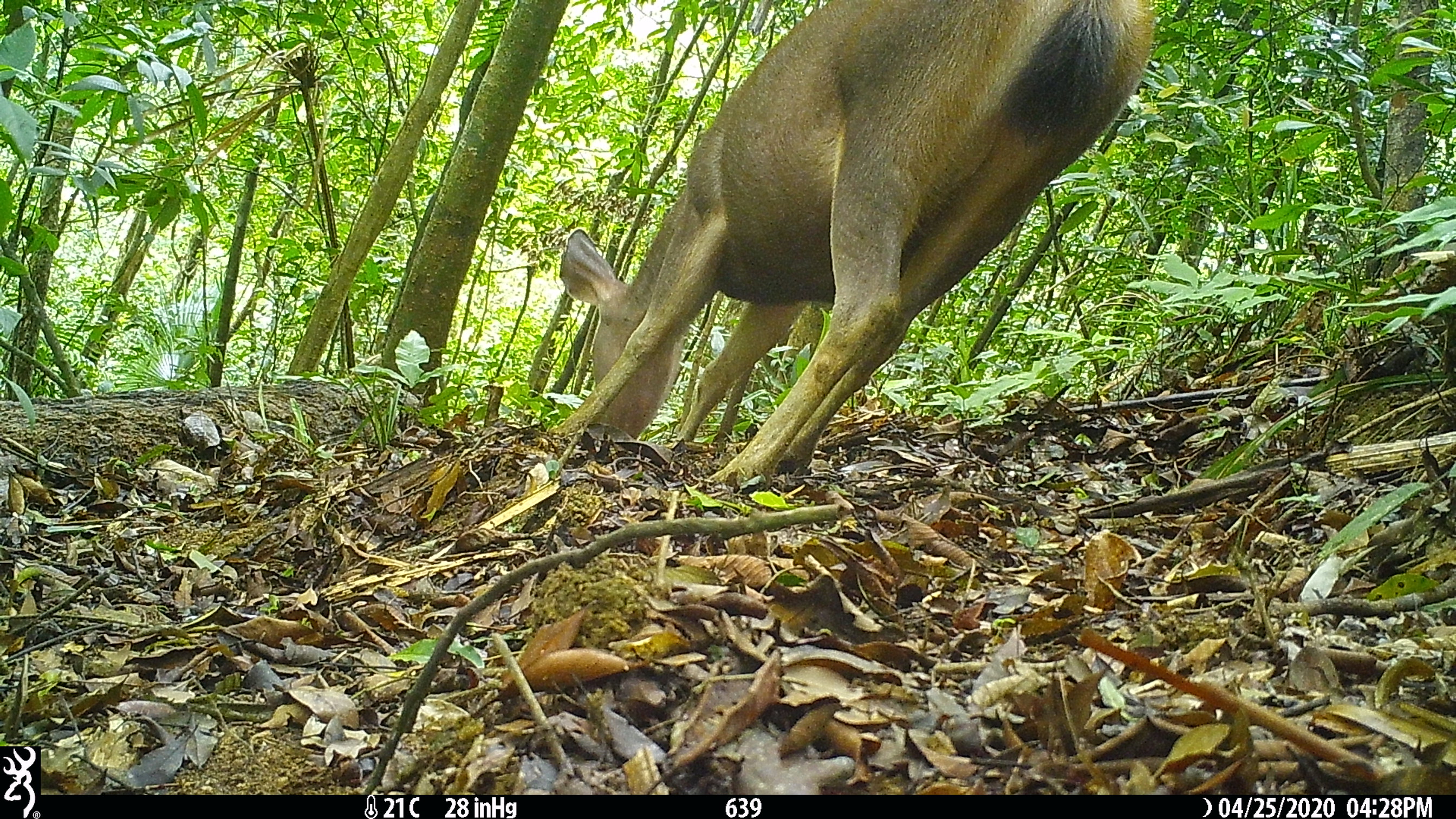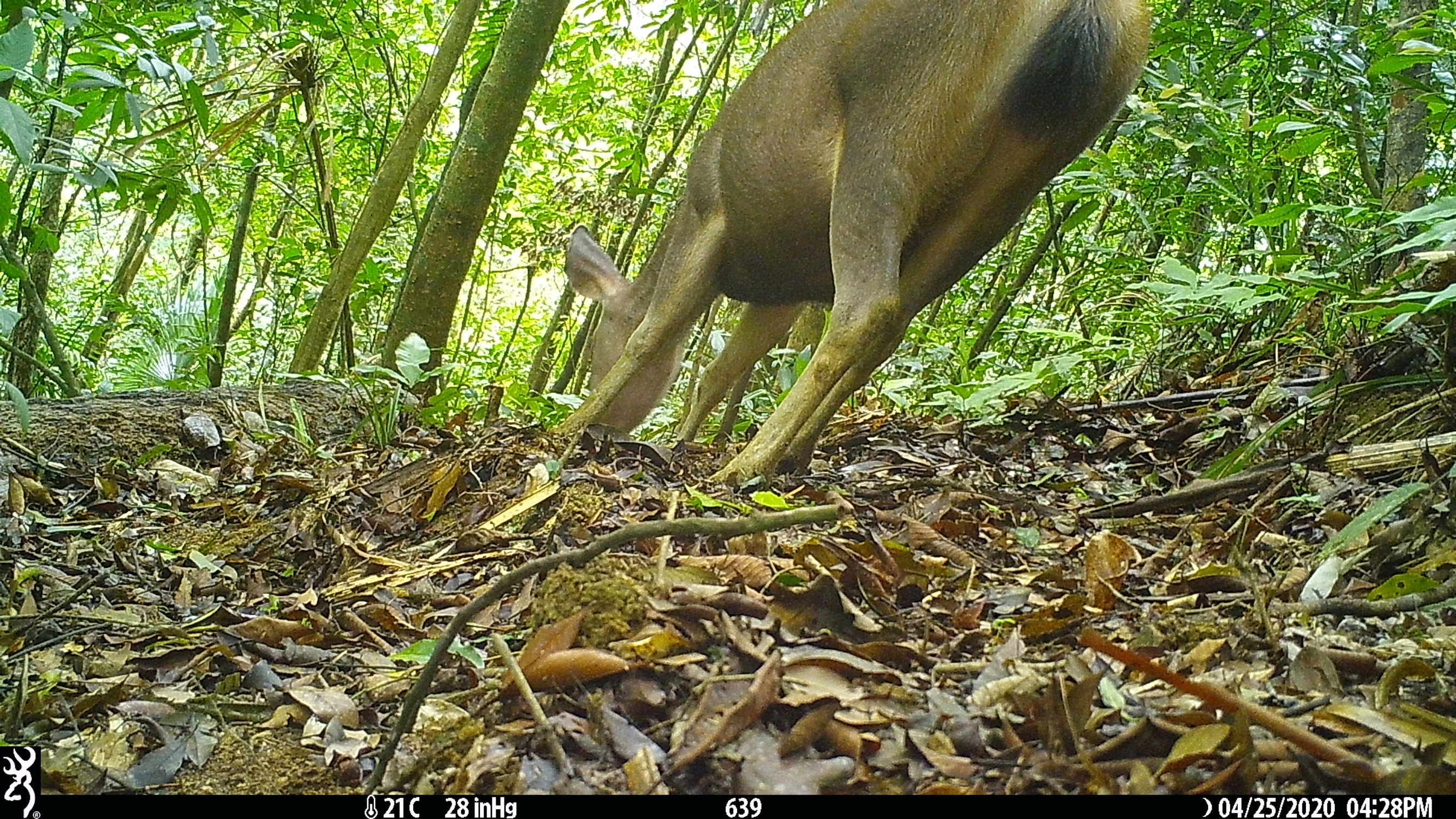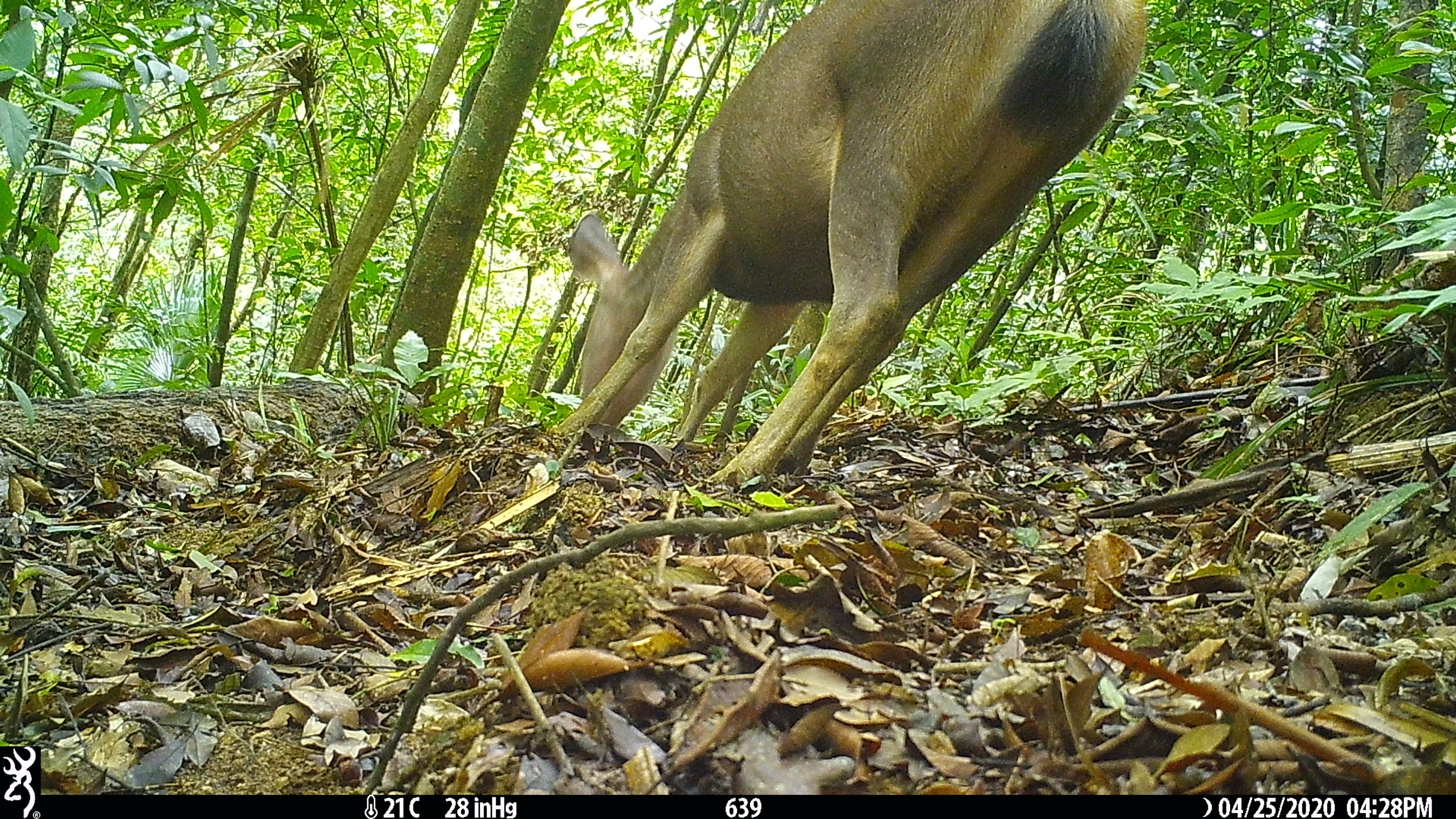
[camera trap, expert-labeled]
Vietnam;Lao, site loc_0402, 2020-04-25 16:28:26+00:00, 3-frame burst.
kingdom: Animalia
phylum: Chordata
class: Mammalia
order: Artiodactyla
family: Cervidae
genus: Rusa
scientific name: Rusa unicolor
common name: sambar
Sambar (Rusa unicolor). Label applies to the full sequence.